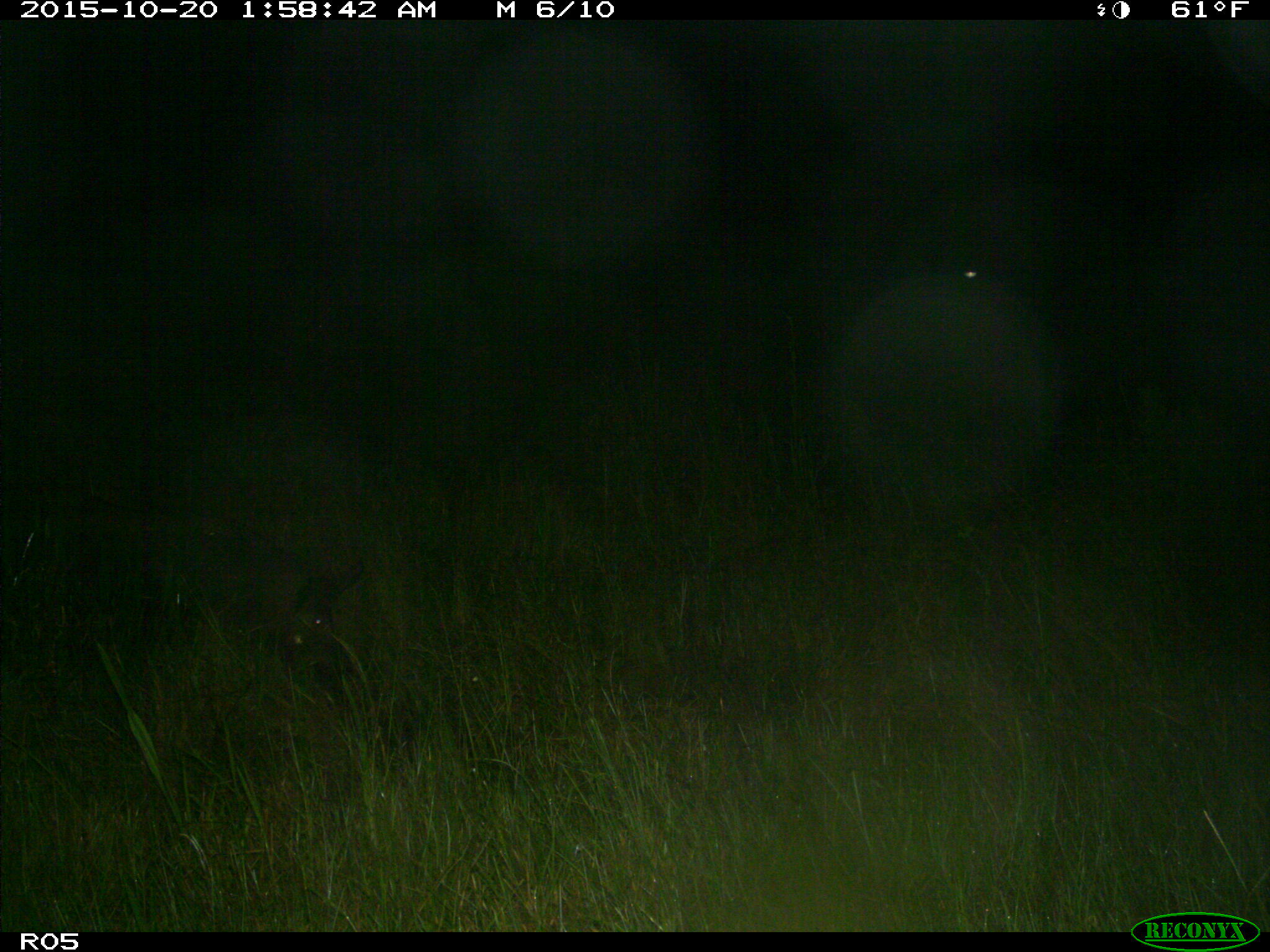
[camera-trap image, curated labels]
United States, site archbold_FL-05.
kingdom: Animalia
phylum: Chordata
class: Mammalia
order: Artiodactyla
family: Suidae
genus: Sus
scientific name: Sus scrofa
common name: wild boar